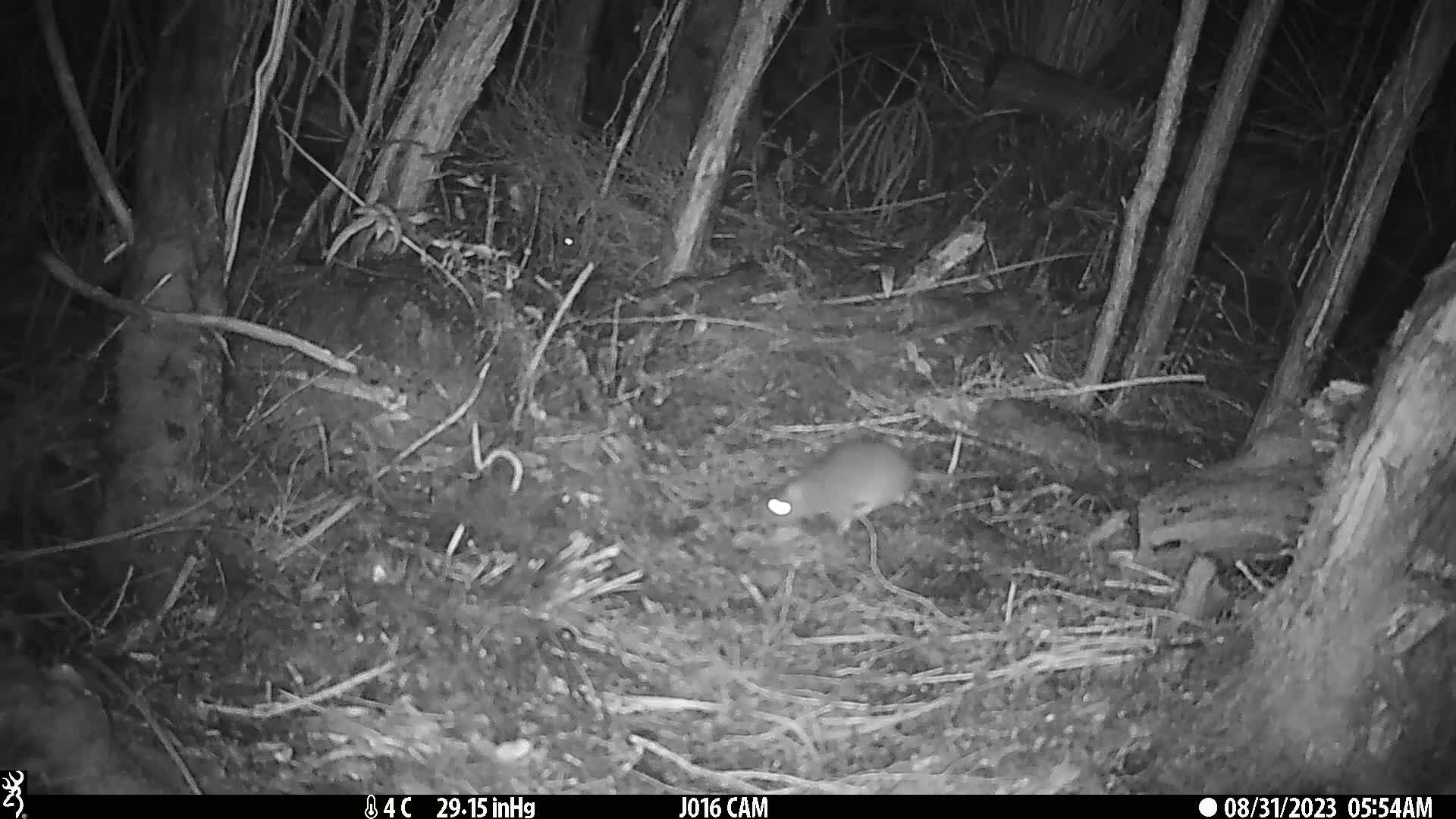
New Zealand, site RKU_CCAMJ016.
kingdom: Animalia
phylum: Chordata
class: Mammalia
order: Rodentia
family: Muridae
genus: Rattus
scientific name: Rattus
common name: rat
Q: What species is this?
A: Rat (Rattus).